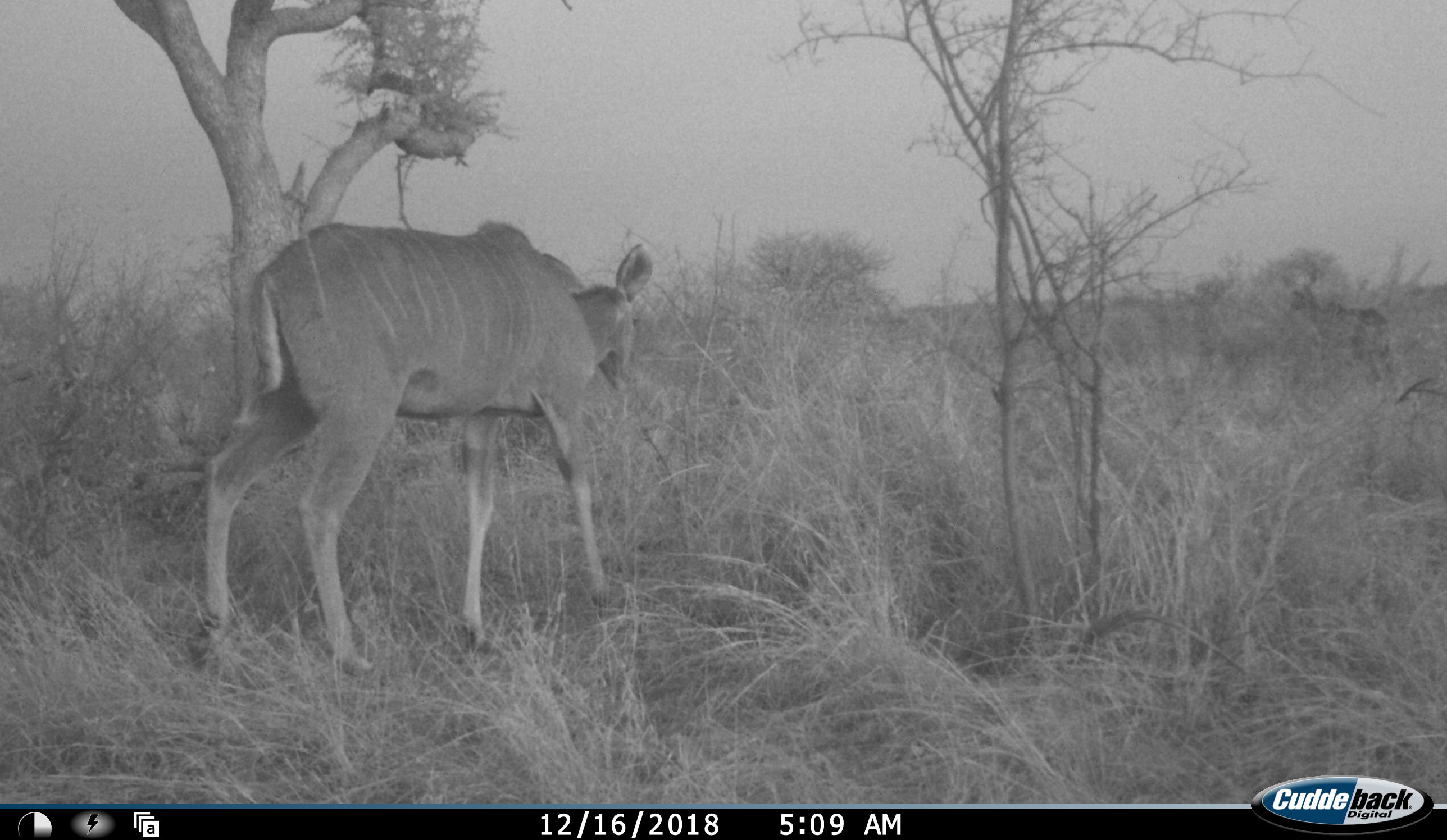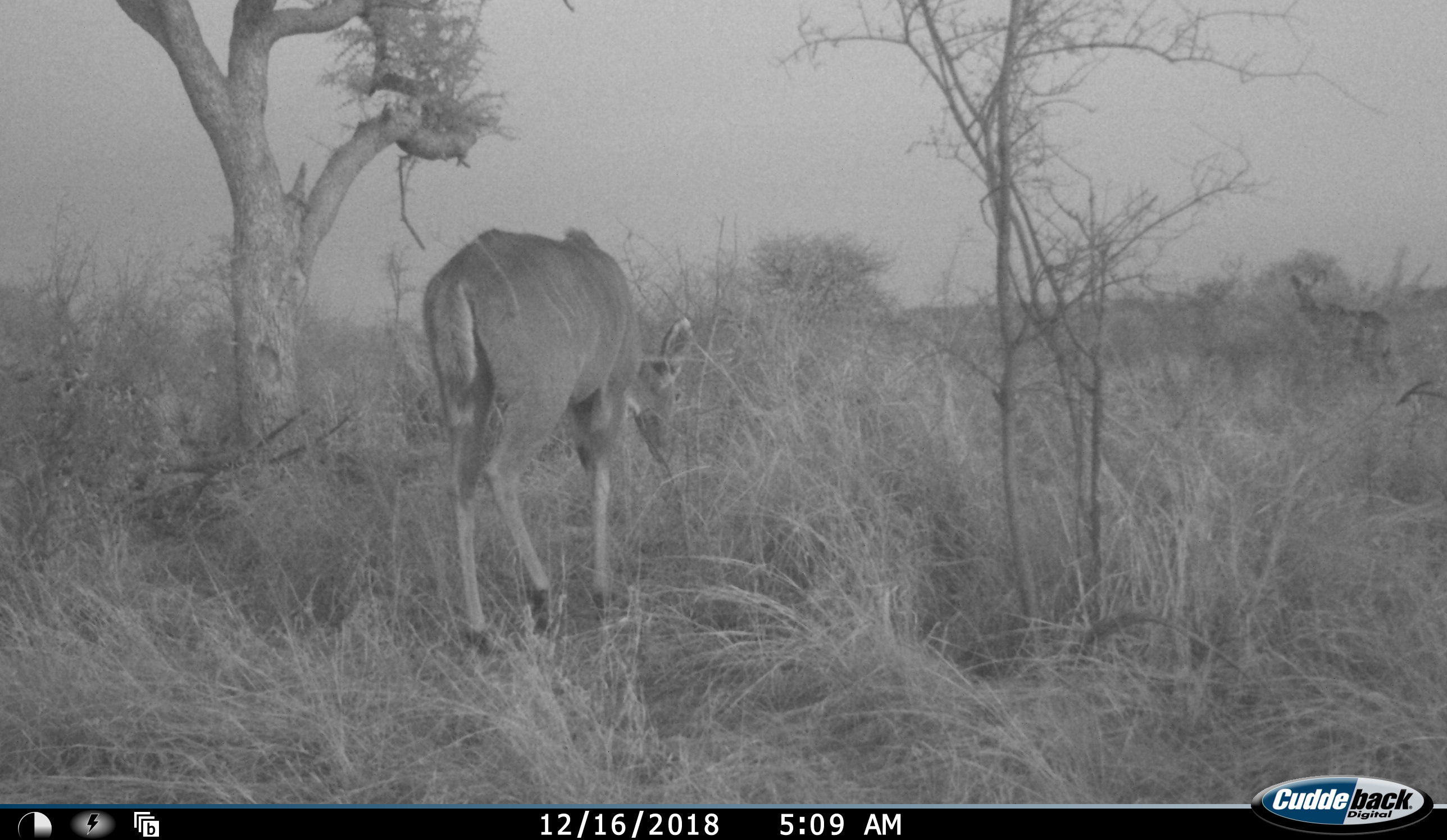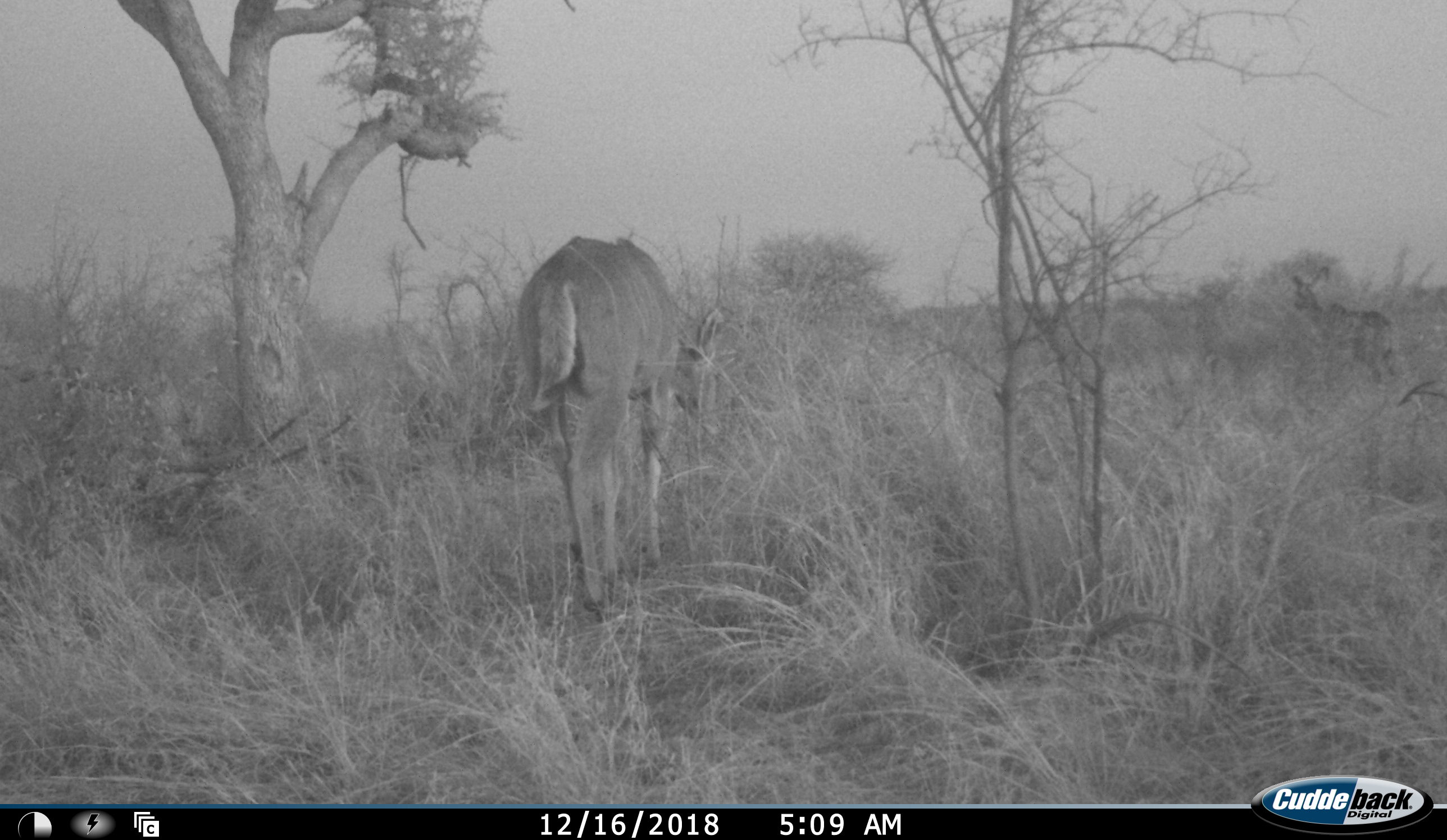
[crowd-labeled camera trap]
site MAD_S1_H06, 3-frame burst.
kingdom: Animalia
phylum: Chordata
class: Mammalia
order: Artiodactyla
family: Bovidae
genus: Tragelaphus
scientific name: Tragelaphus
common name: kudu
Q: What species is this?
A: Kudu (Tragelaphus).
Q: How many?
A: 1.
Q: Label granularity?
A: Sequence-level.